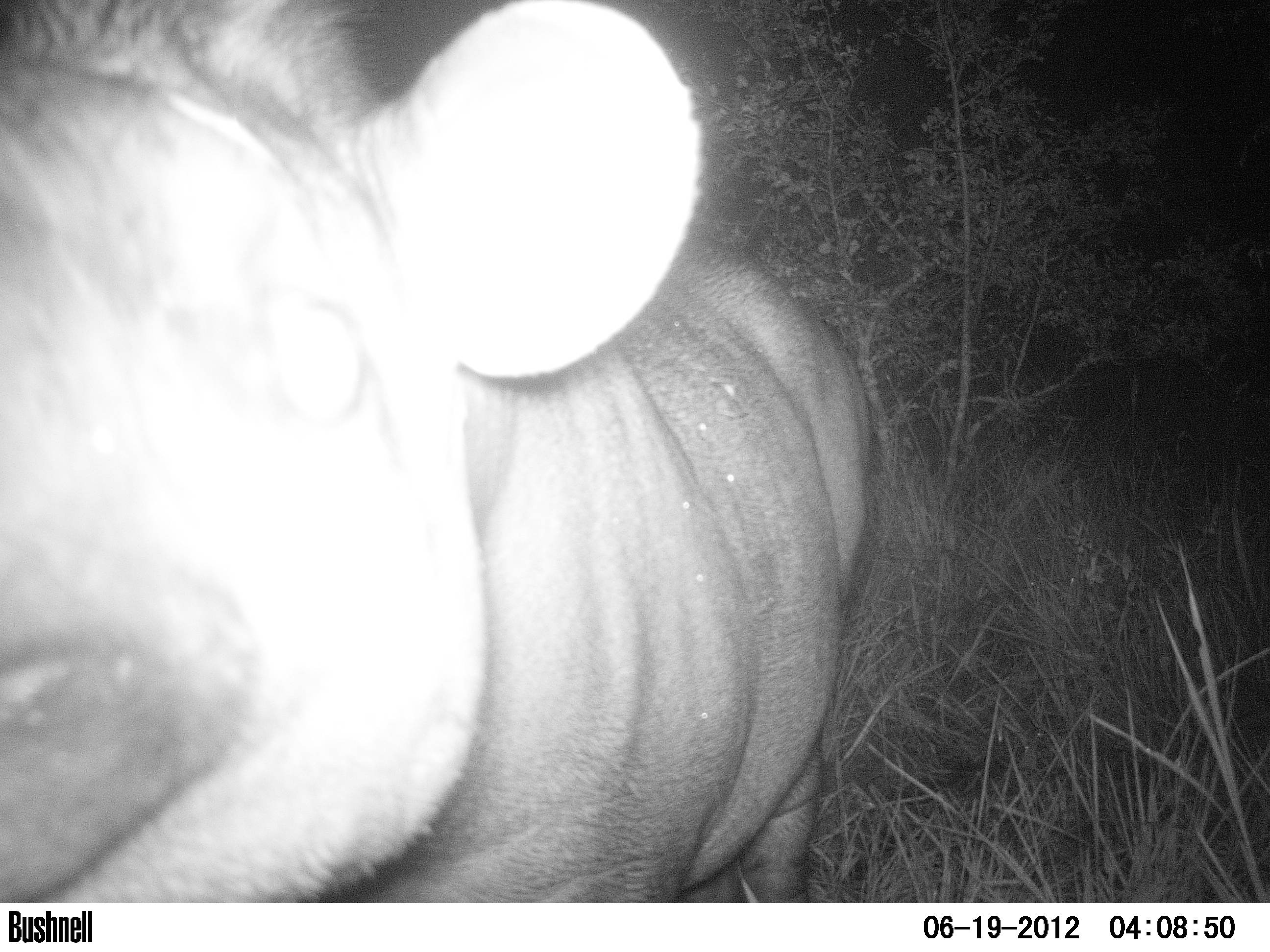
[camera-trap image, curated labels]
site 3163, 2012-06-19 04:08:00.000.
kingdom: Animalia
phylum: Chordata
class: Mammalia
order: Perissodactyla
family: Tapiridae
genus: Tapirus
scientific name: Tapirus terrestris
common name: south american tapir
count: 1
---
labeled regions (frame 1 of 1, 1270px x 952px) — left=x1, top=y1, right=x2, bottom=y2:
tapirus terrestris: left=0, top=0, right=885, bottom=903